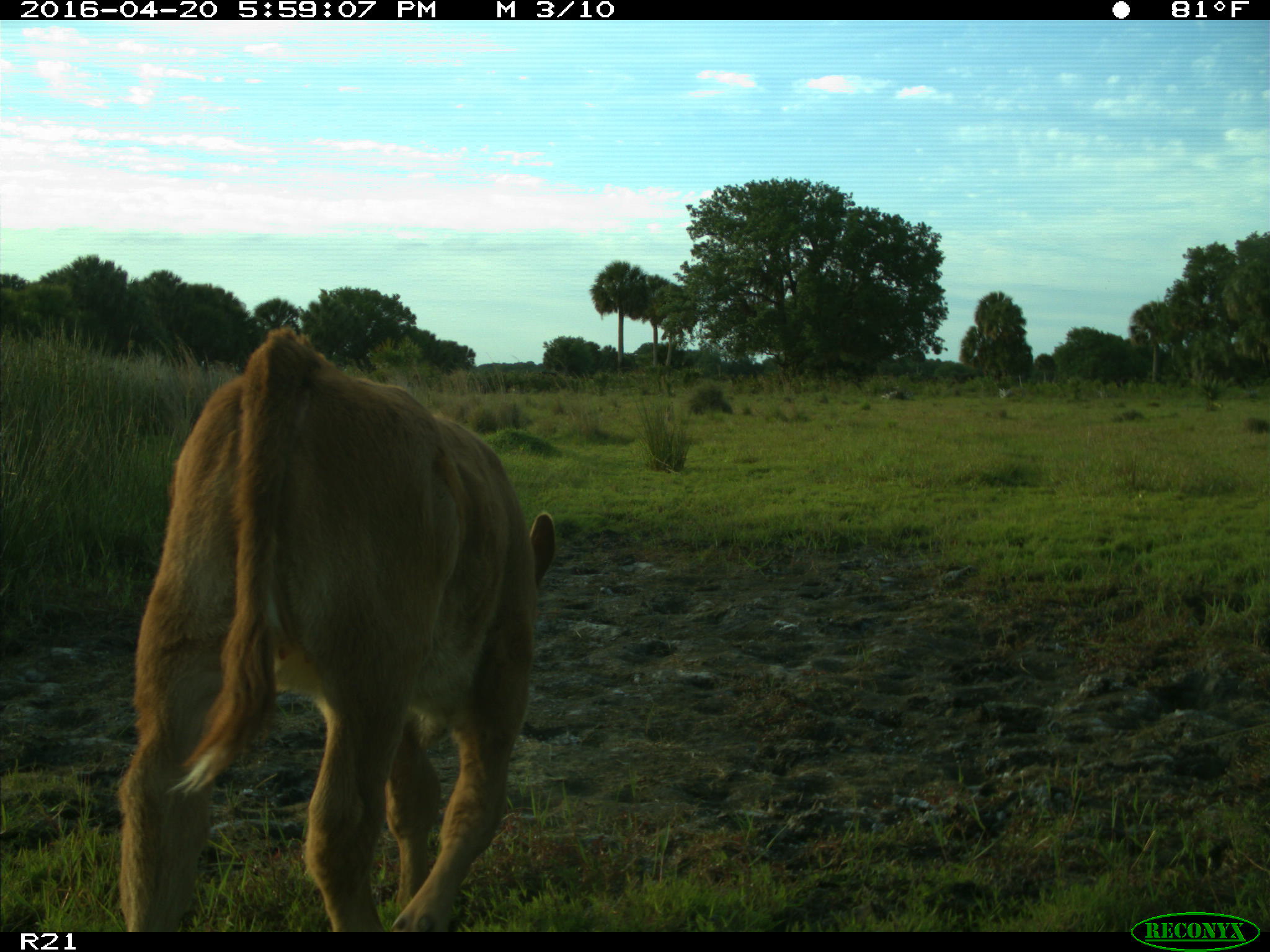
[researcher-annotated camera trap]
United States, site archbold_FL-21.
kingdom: Animalia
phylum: Chordata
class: Mammalia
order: Artiodactyla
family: Bovidae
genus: Bos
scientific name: Bos taurus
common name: domestic cow